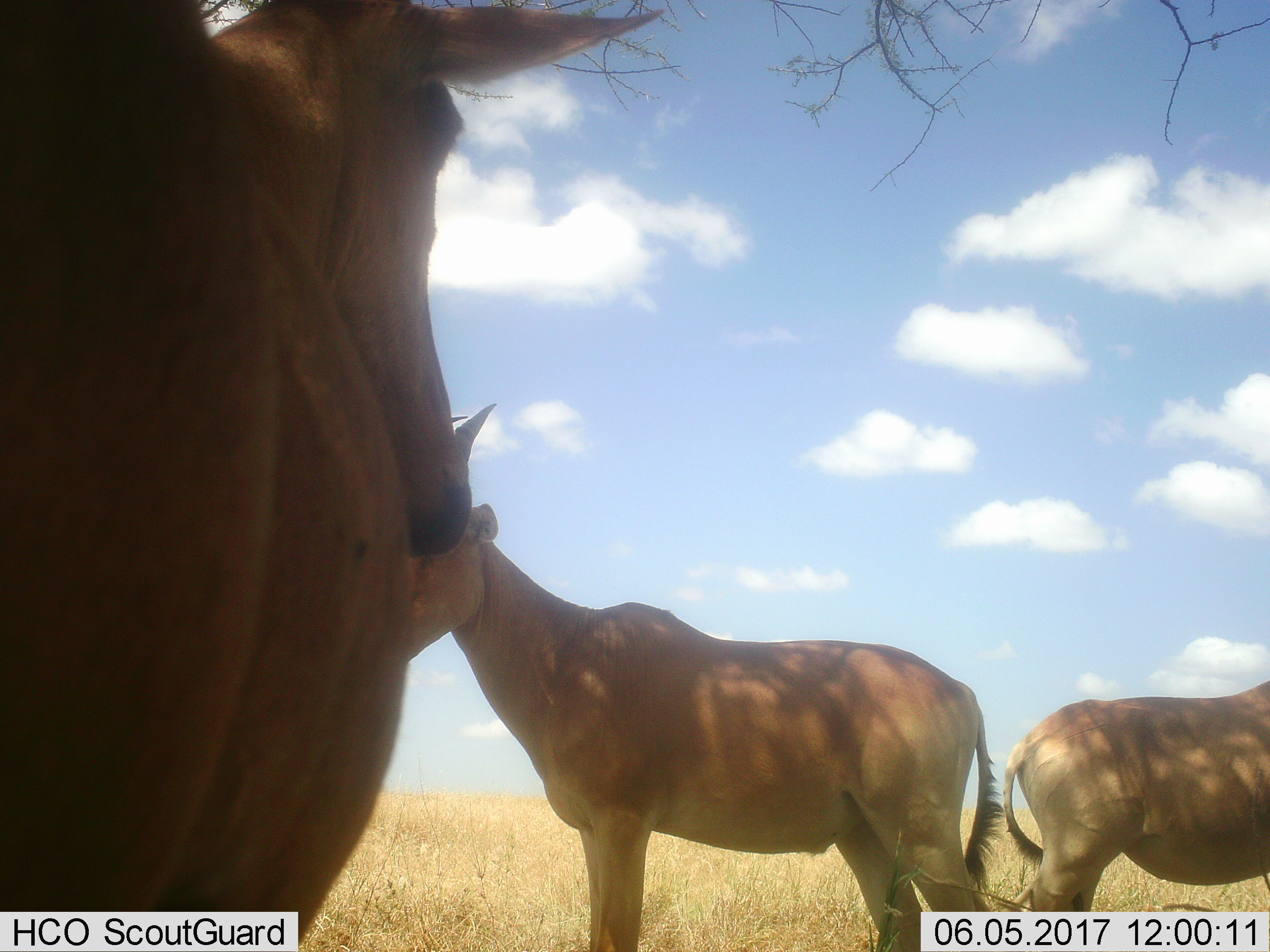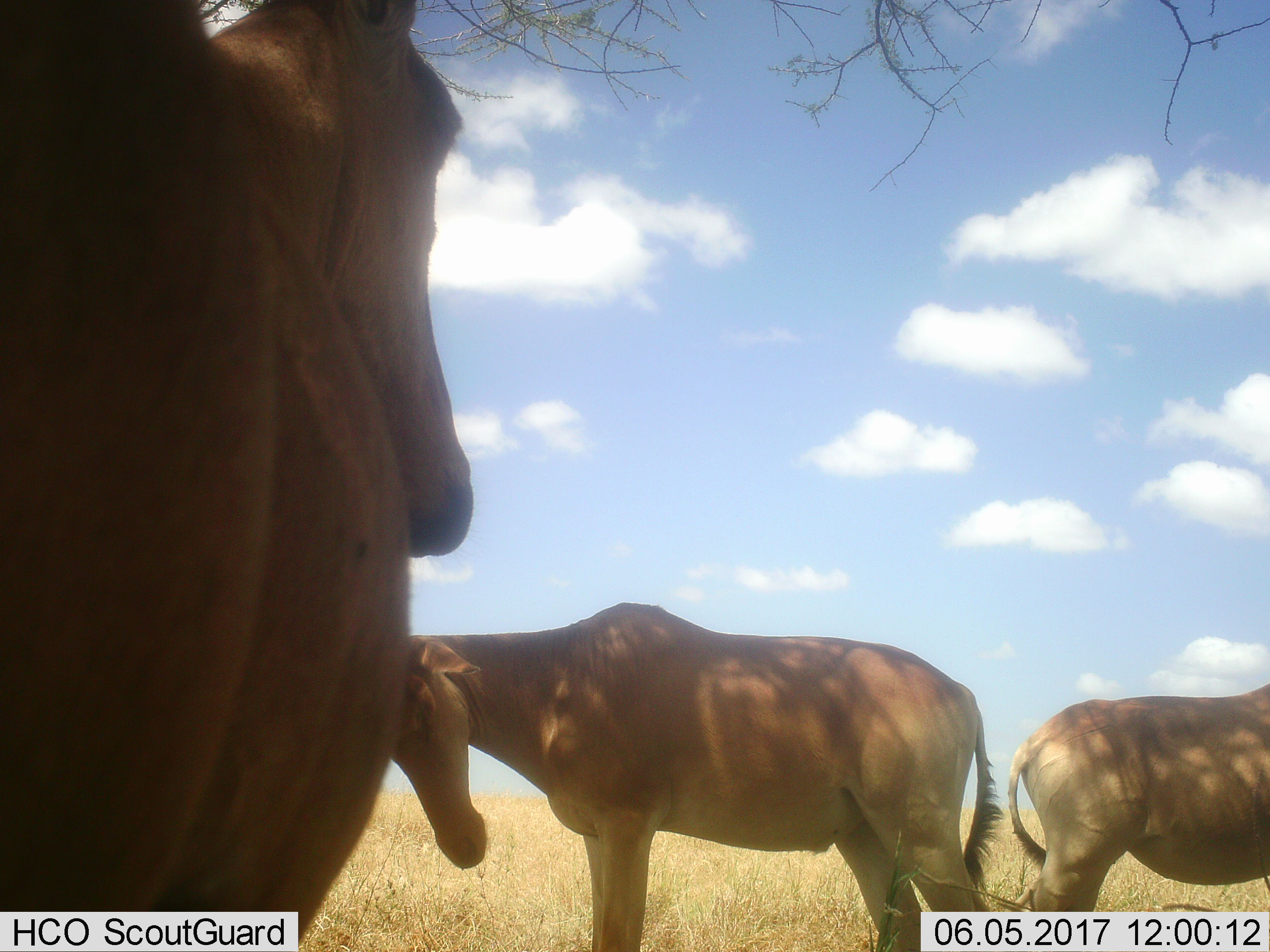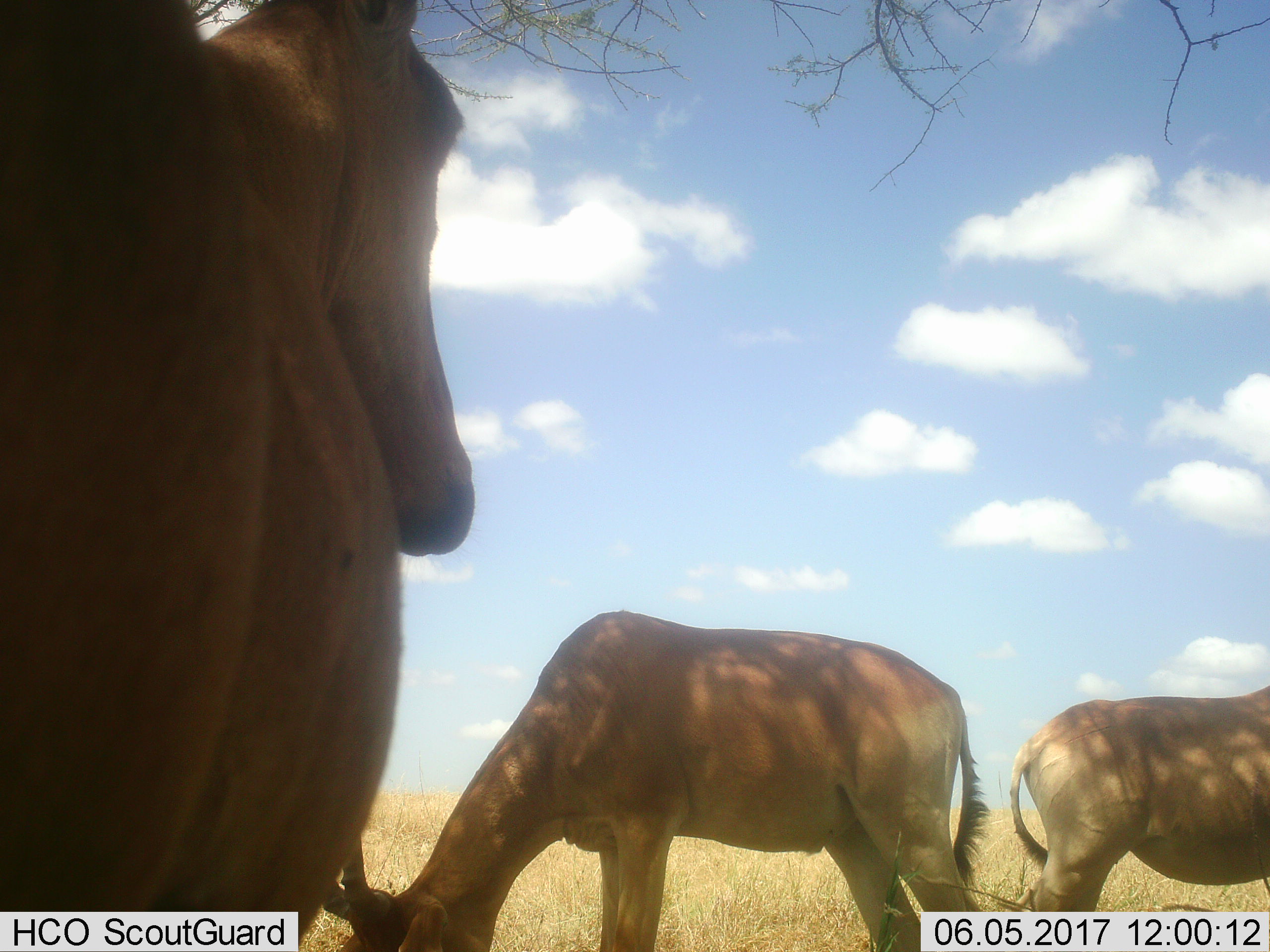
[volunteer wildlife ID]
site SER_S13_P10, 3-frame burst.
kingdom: Animalia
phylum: Chordata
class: Mammalia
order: Artiodactyla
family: Bovidae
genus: Alcelaphus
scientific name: Alcelaphus buselaphus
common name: hartebeest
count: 3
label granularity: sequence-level